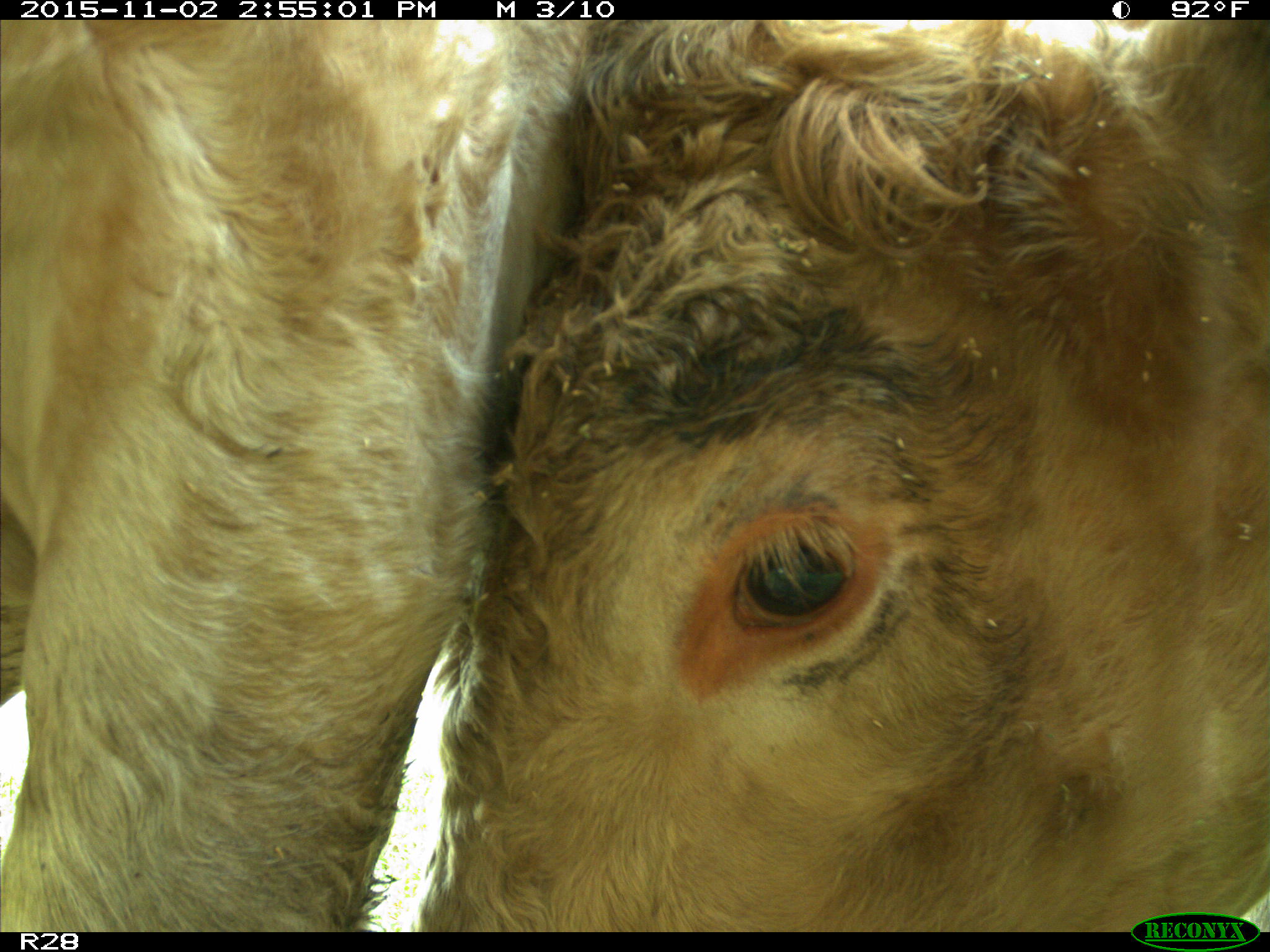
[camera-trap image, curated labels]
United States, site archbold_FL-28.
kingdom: Animalia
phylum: Chordata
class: Mammalia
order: Artiodactyla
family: Bovidae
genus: Bos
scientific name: Bos taurus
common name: domestic cow